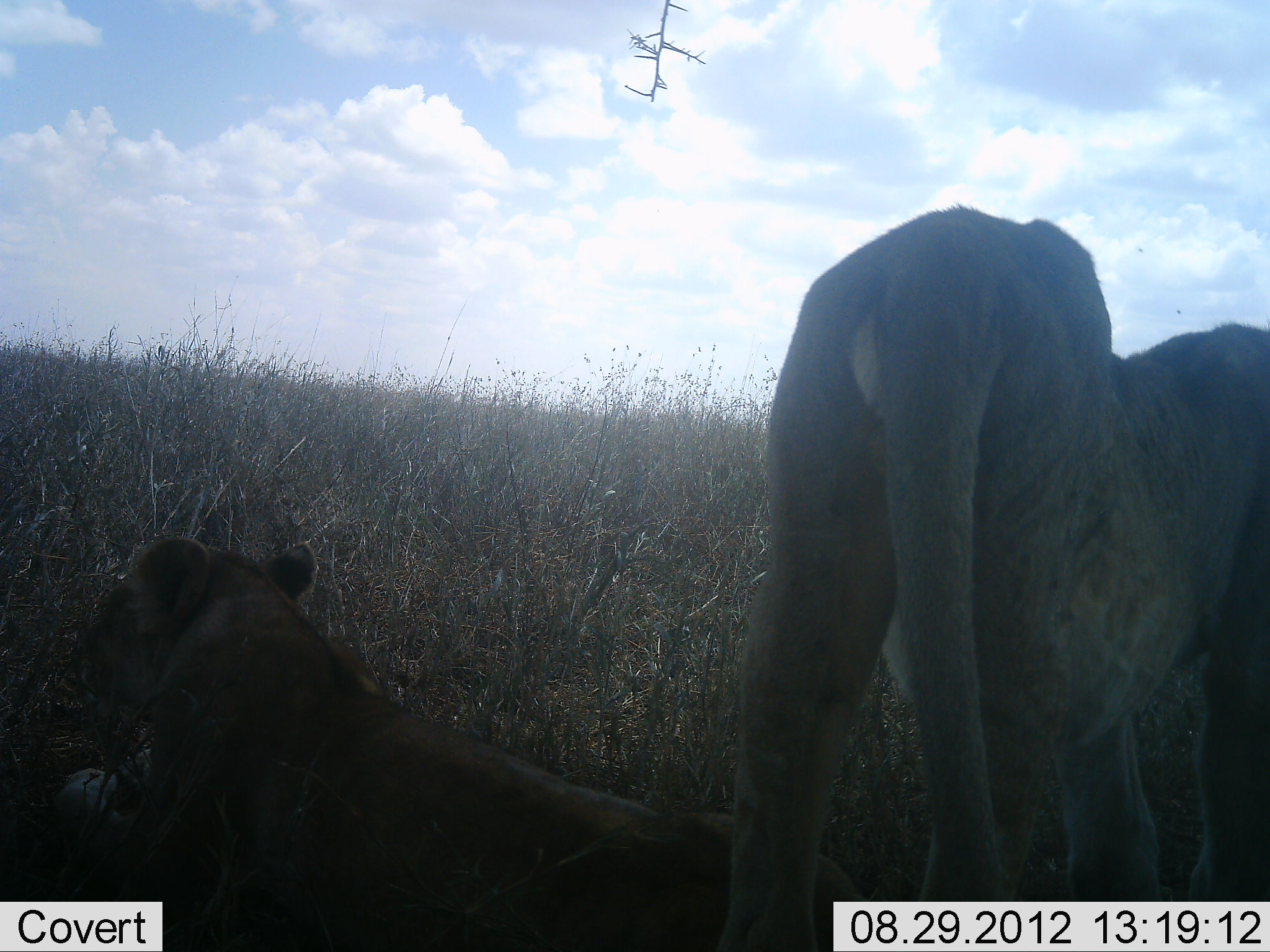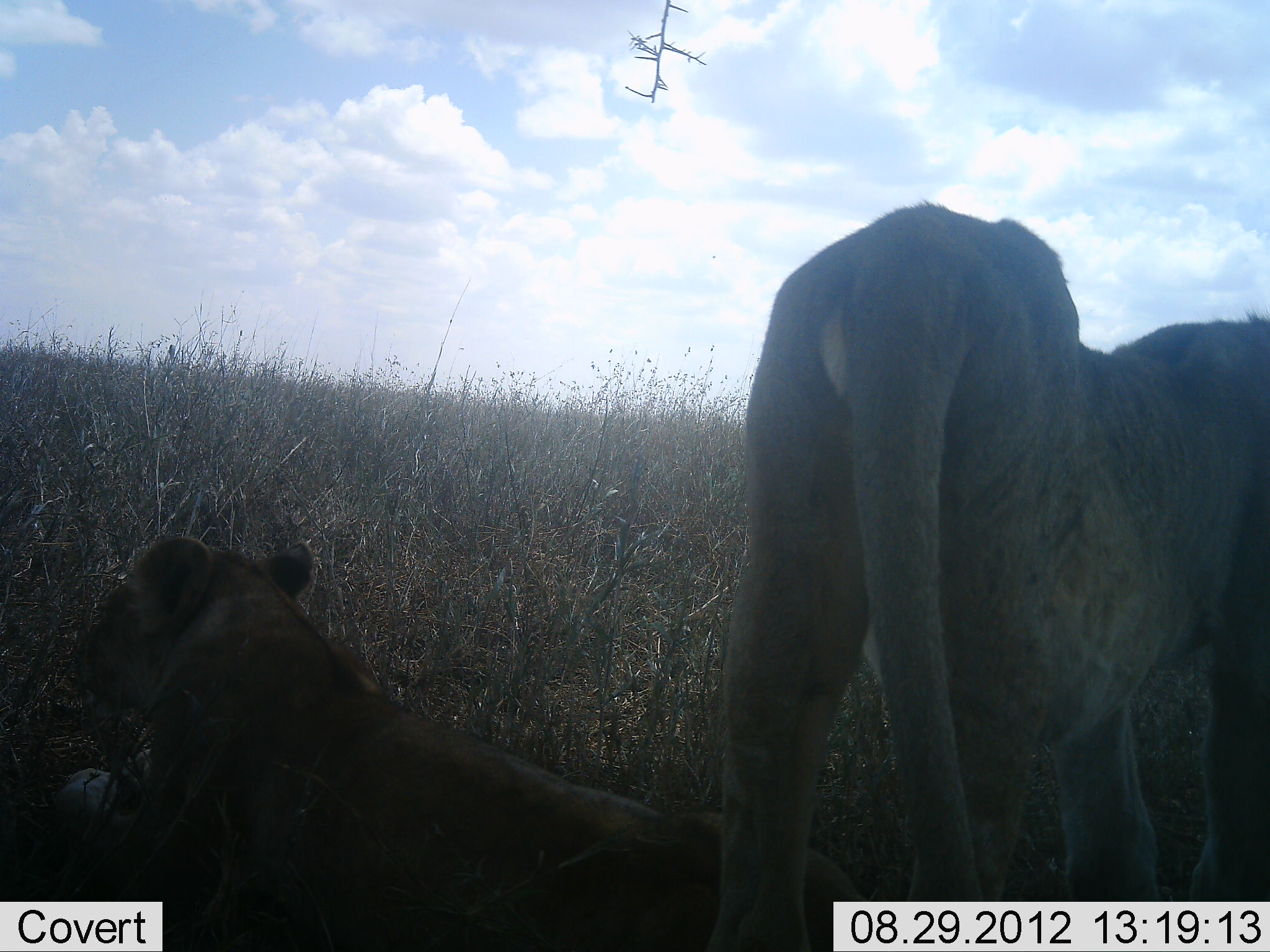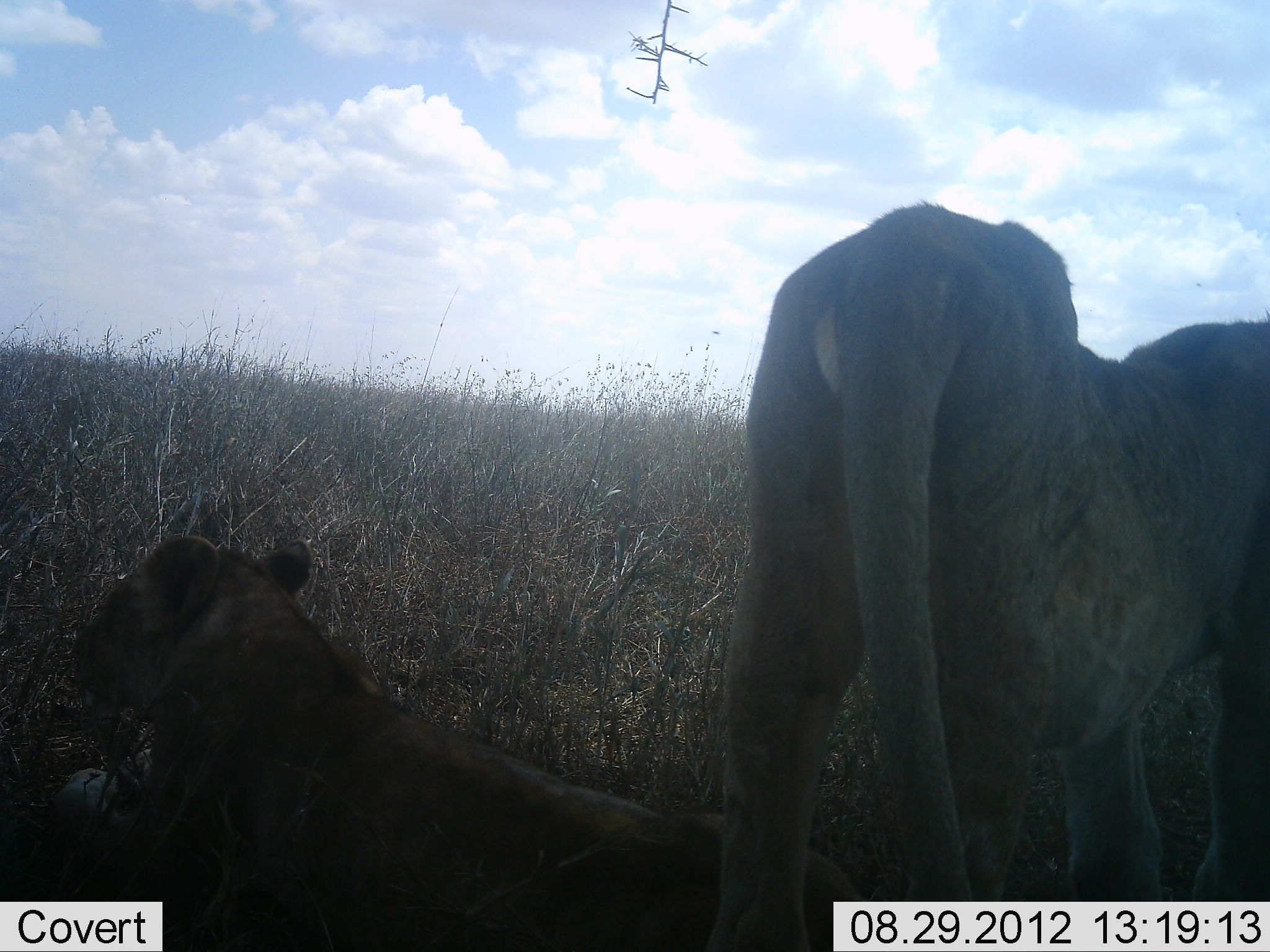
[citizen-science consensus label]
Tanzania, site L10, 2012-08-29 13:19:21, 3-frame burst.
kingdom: Animalia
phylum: Chordata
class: Mammalia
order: Carnivora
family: Felidae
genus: Panthera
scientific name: Panthera leo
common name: lion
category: lionfemale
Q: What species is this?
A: Lionfemale (lion) (Panthera leo).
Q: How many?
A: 2.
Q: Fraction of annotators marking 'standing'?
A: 80%.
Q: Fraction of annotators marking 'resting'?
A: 100%.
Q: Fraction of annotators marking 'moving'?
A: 0%.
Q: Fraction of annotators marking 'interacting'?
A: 0%.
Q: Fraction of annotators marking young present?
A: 10%.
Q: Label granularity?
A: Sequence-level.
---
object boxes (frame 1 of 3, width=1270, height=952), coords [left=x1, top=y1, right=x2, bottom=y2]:
animal: [left=713, top=204, right=1270, bottom=952]; [left=52, top=534, right=868, bottom=952]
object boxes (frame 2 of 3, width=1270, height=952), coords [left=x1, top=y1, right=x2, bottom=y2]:
animal: [left=708, top=200, right=1270, bottom=952]; [left=52, top=534, right=868, bottom=952]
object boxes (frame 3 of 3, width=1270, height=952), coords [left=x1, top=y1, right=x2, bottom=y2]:
animal: [left=711, top=200, right=1270, bottom=952]; [left=52, top=533, right=868, bottom=952]